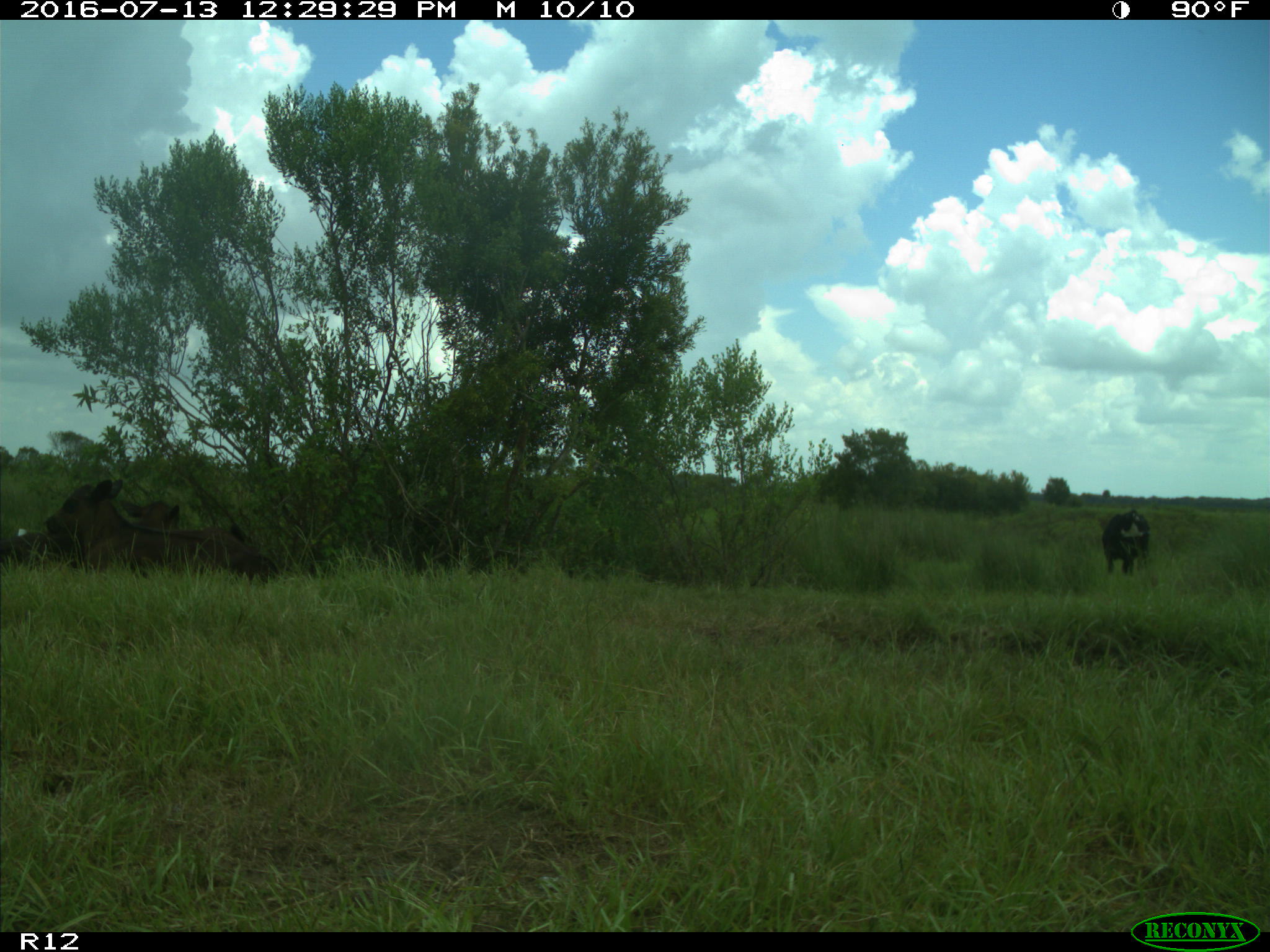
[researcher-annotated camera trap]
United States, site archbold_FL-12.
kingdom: Animalia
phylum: Chordata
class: Mammalia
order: Artiodactyla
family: Bovidae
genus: Bos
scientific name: Bos taurus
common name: domestic cow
Bos taurus (domestic cow).